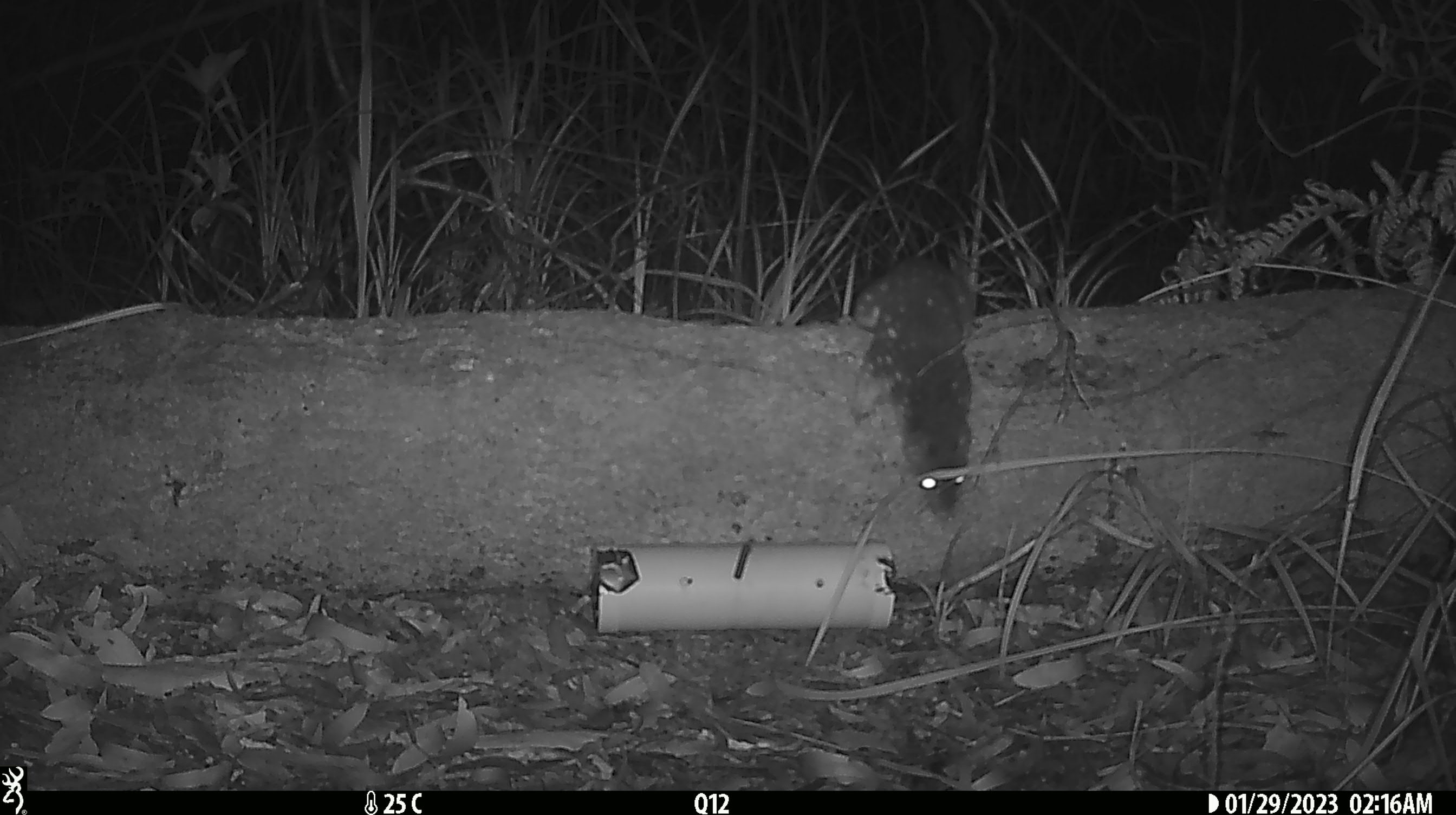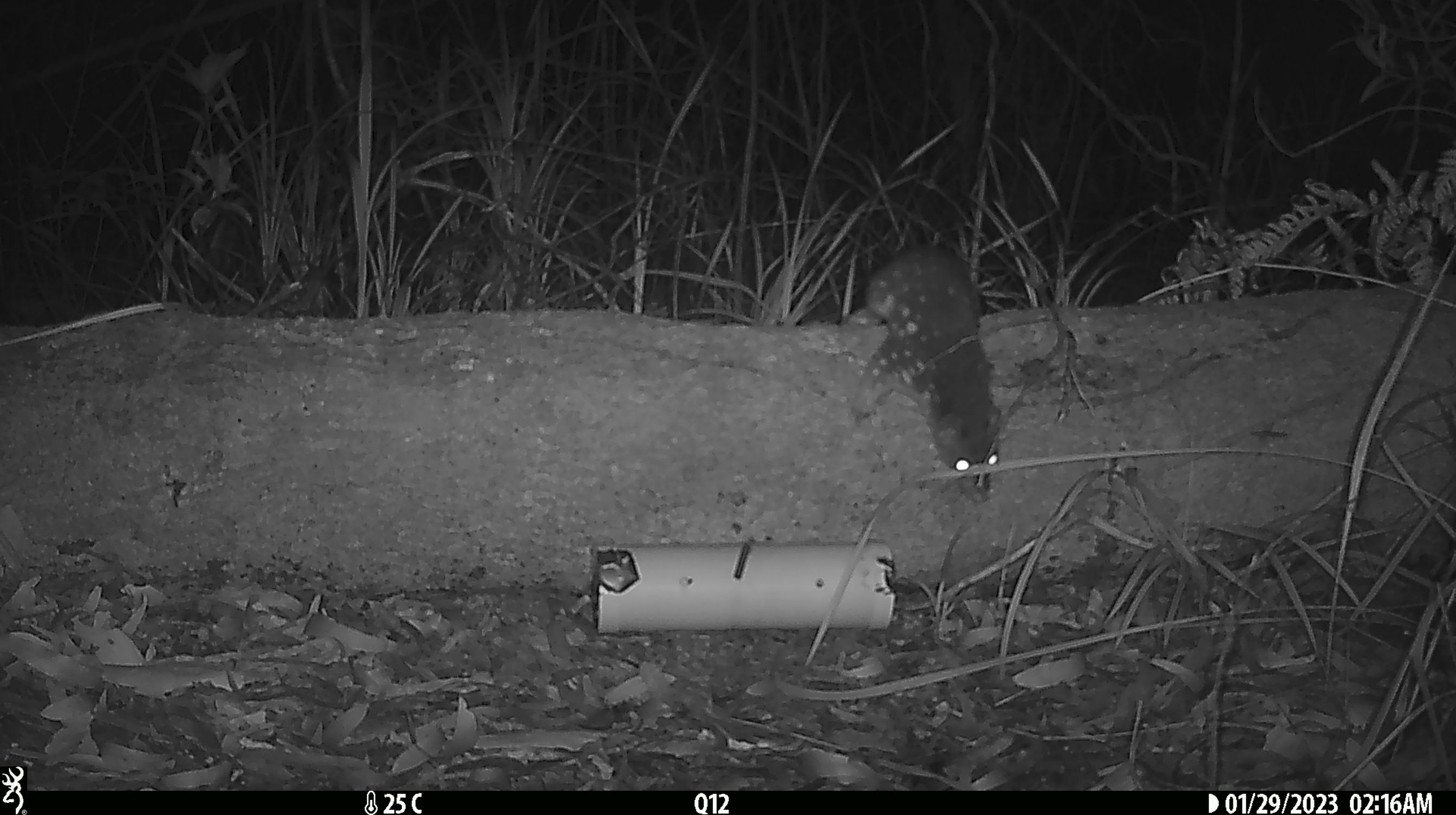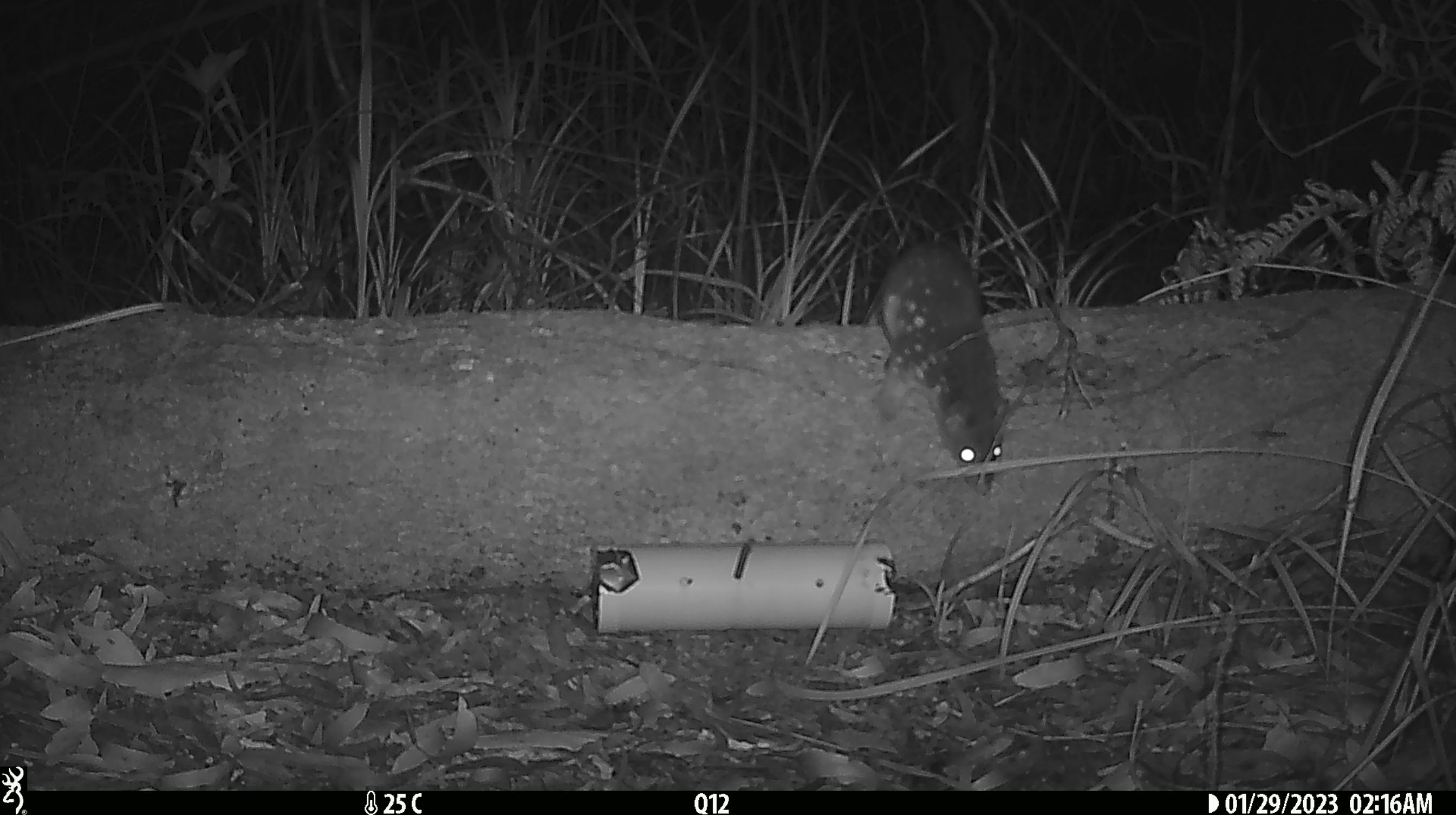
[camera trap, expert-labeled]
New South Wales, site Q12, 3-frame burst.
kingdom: Animalia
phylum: Chordata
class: Mammalia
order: Dasyuromorphia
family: Dasyuridae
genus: Dasyurus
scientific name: Dasyurus maculatus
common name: spotted-tailed quoll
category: quoll